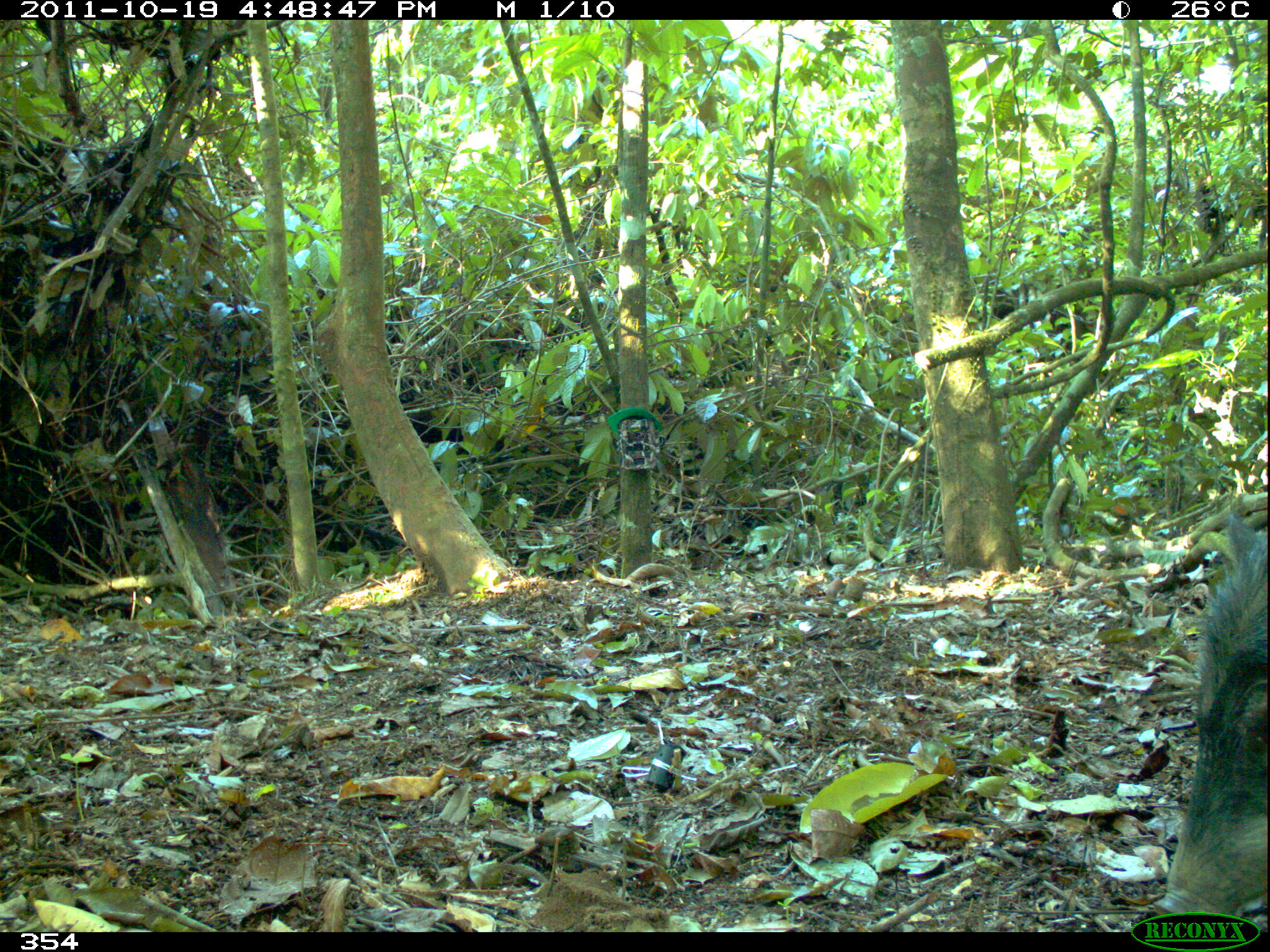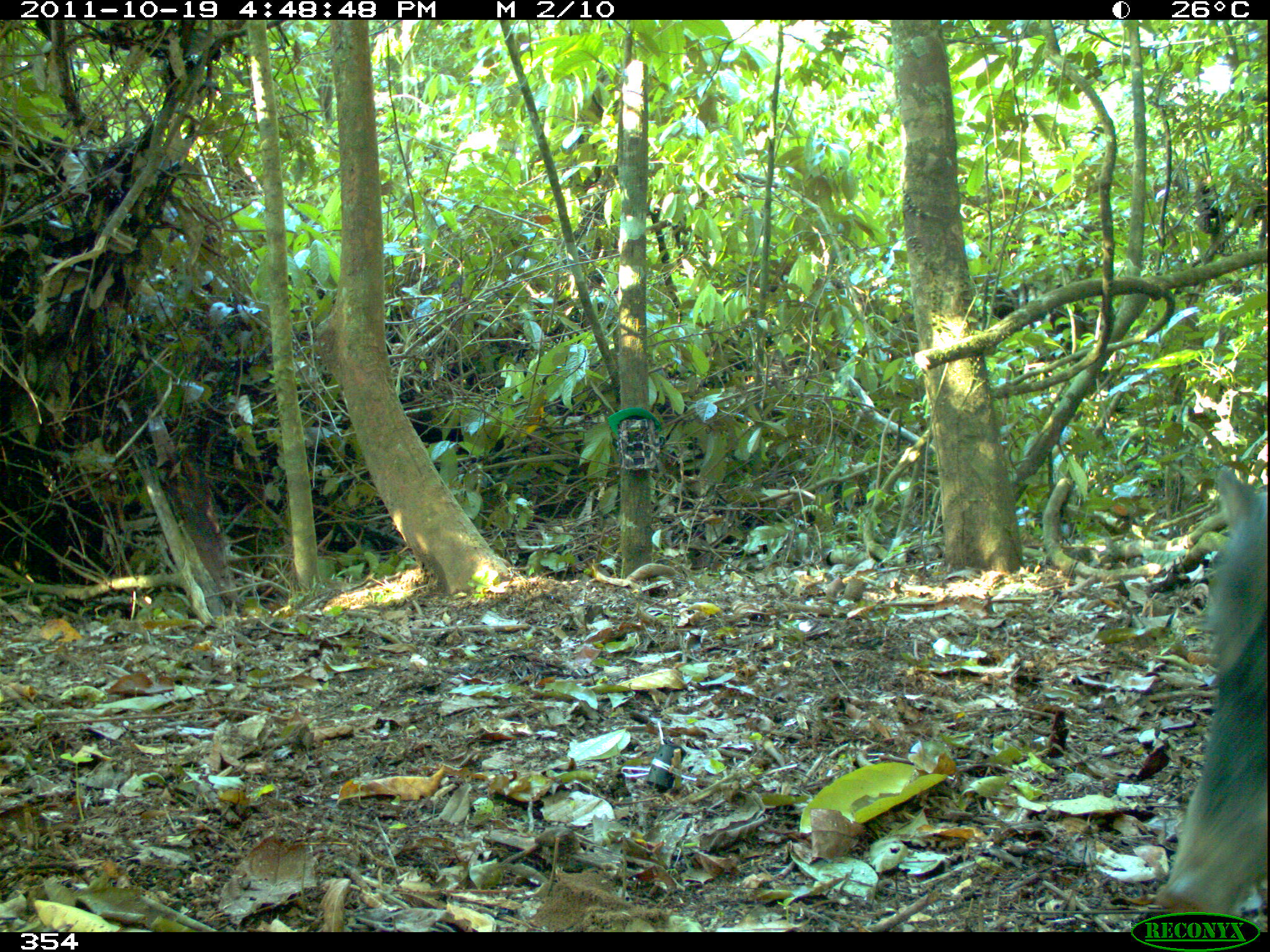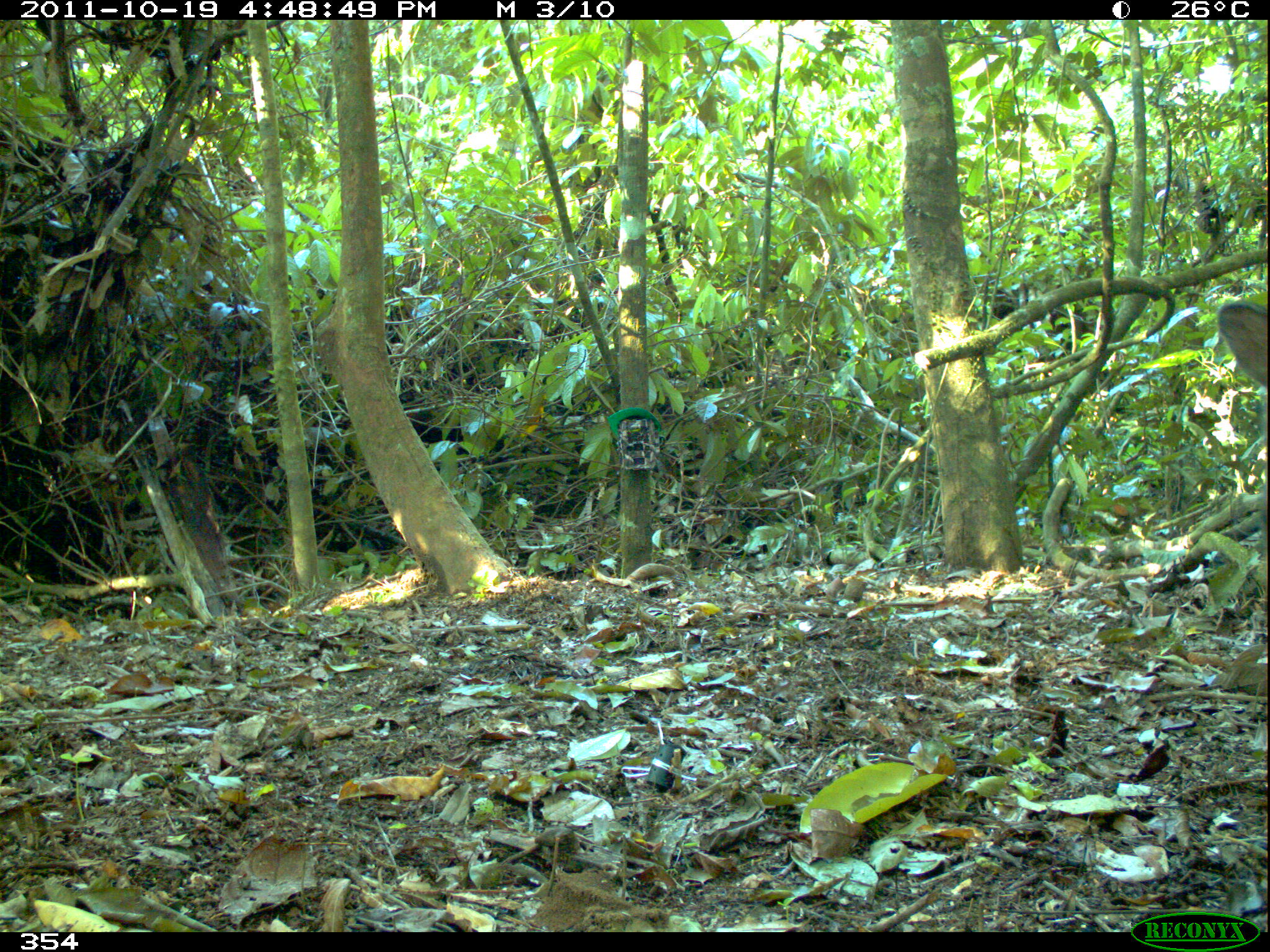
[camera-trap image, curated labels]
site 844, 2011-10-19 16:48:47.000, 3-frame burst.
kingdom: Animalia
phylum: Chordata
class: Mammalia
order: Artiodactyla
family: Tayassuidae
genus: Tayassu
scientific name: Tayassu pecari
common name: white-lipped peccary